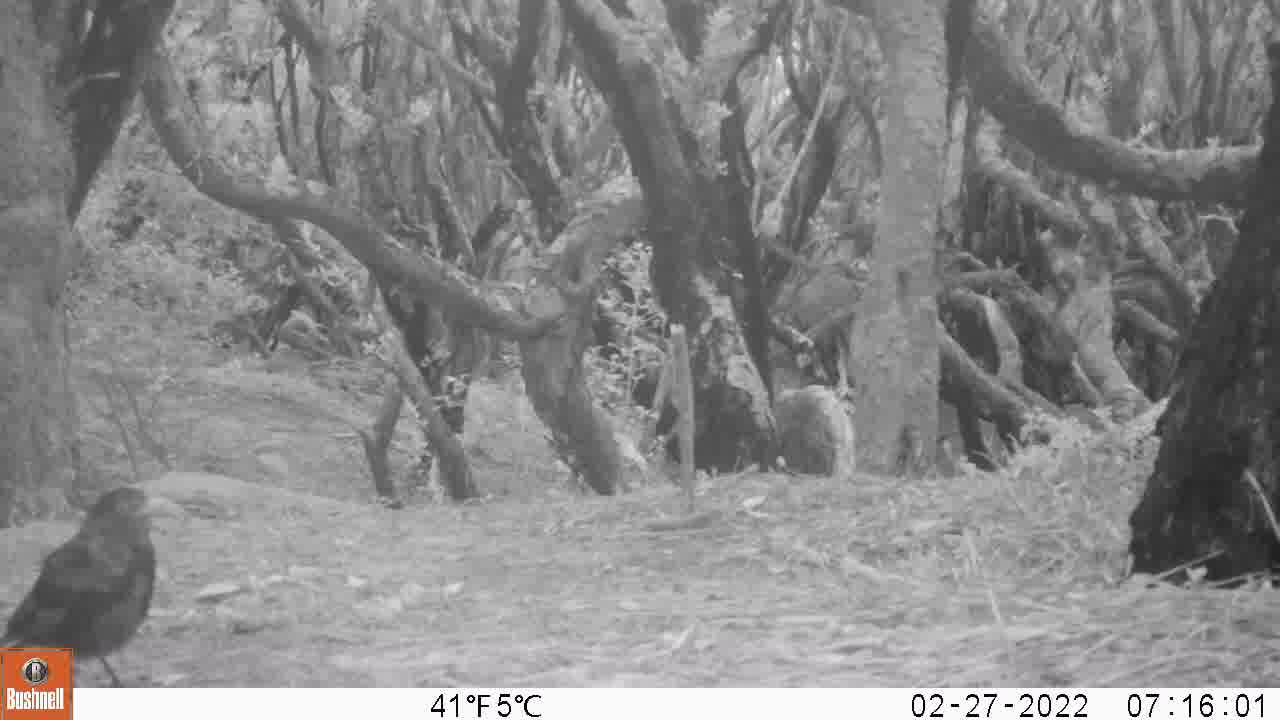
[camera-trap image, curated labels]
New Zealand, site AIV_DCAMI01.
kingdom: Animalia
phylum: Chordata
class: Aves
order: Passeriformes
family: Turdidae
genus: Turdus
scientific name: Turdus merula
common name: eurasian blackbird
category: blackbird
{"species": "blackbird (eurasian blackbird) (Turdus merula)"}